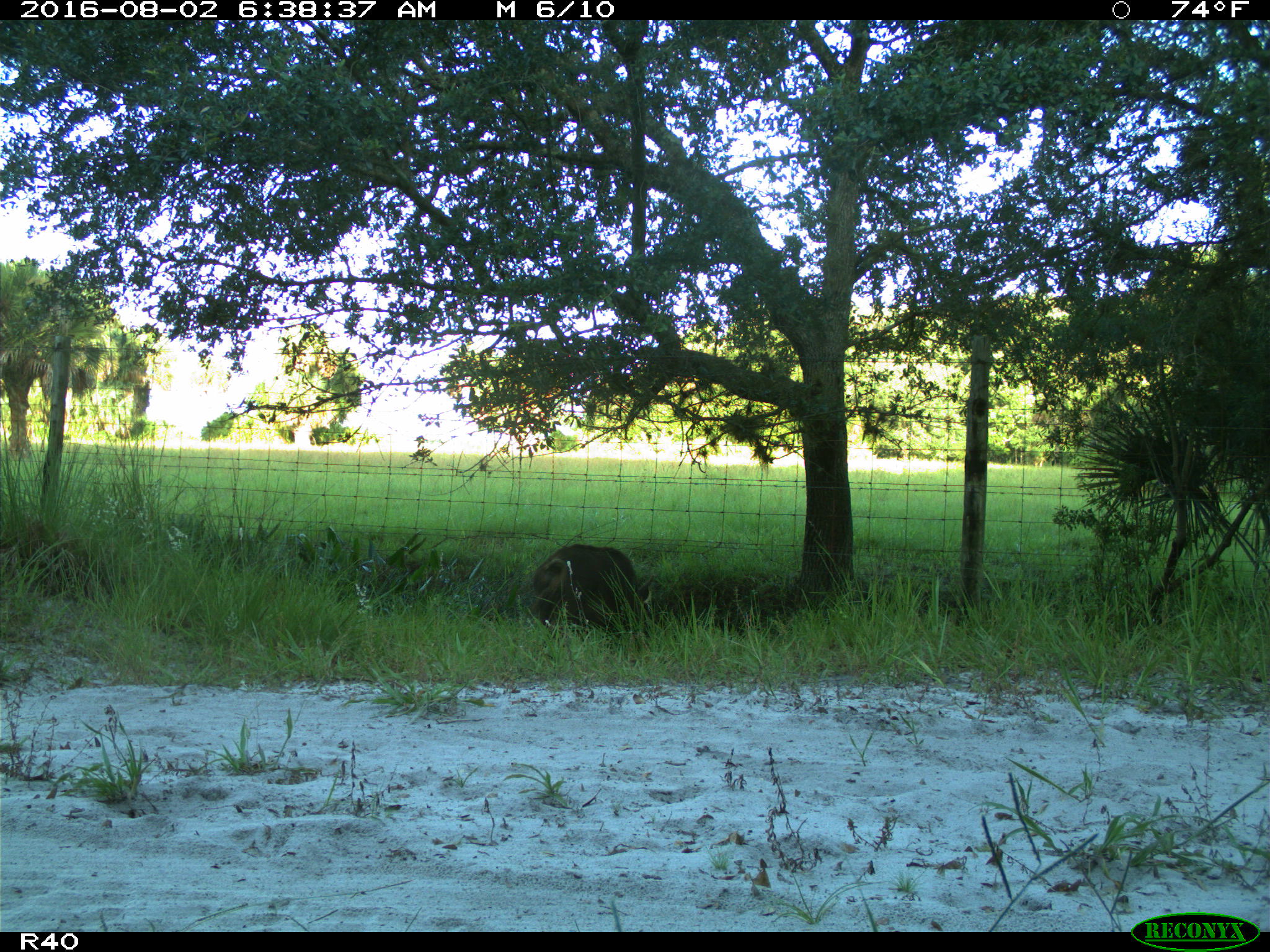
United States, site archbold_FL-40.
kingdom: Animalia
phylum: Chordata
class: Mammalia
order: Artiodactyla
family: Suidae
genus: Sus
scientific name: Sus scrofa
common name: wild boar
Sus scrofa (wild boar).